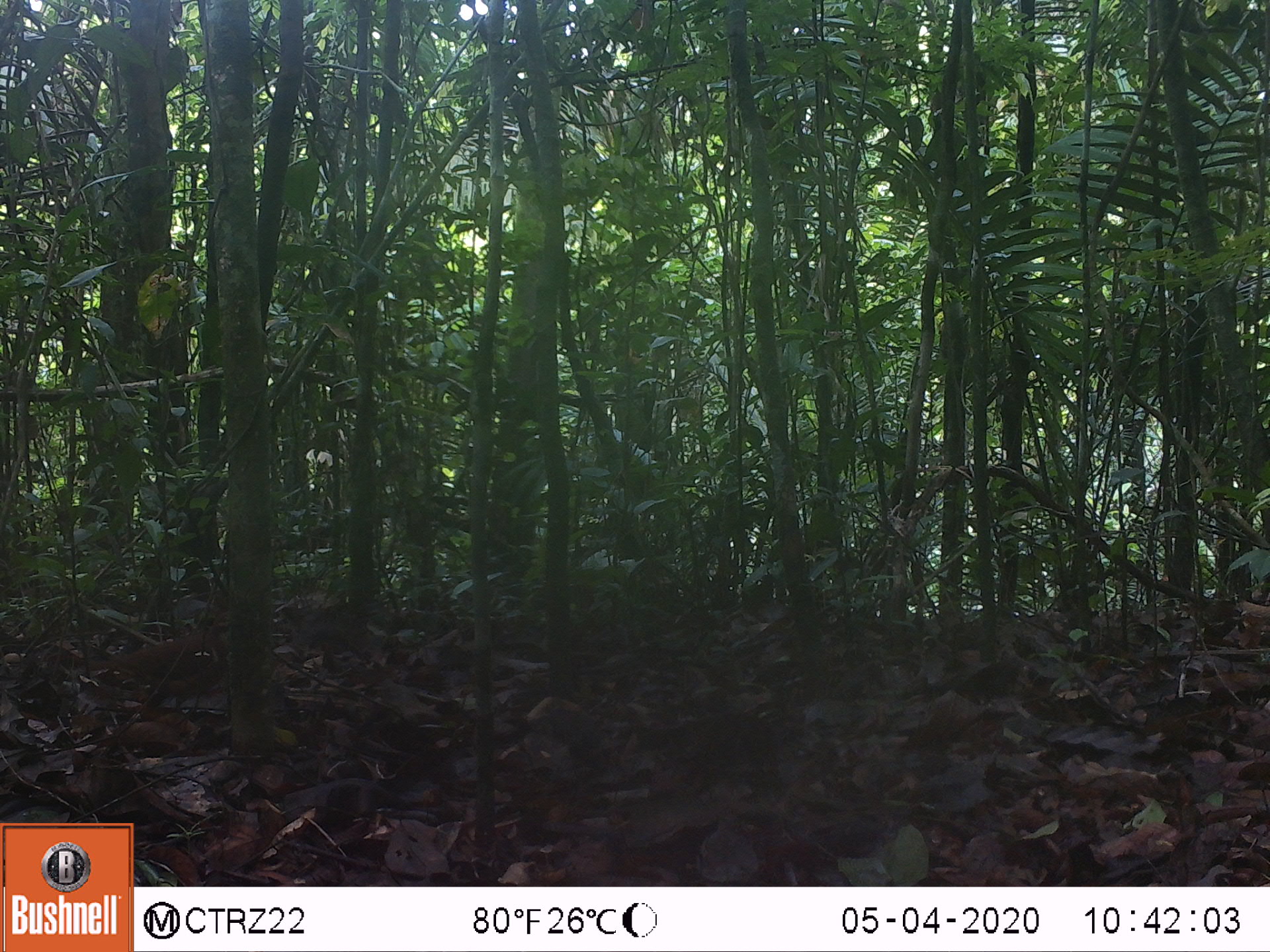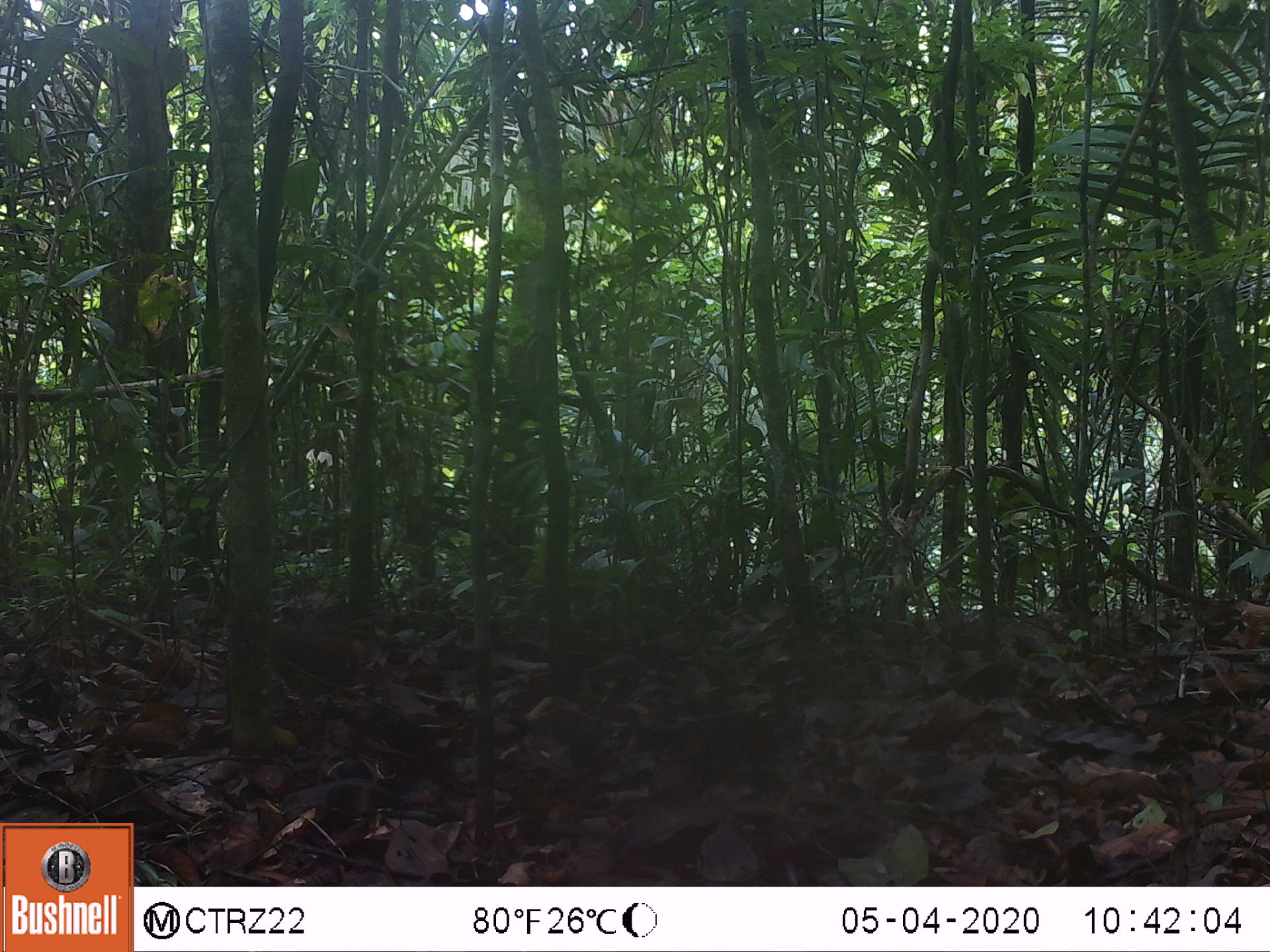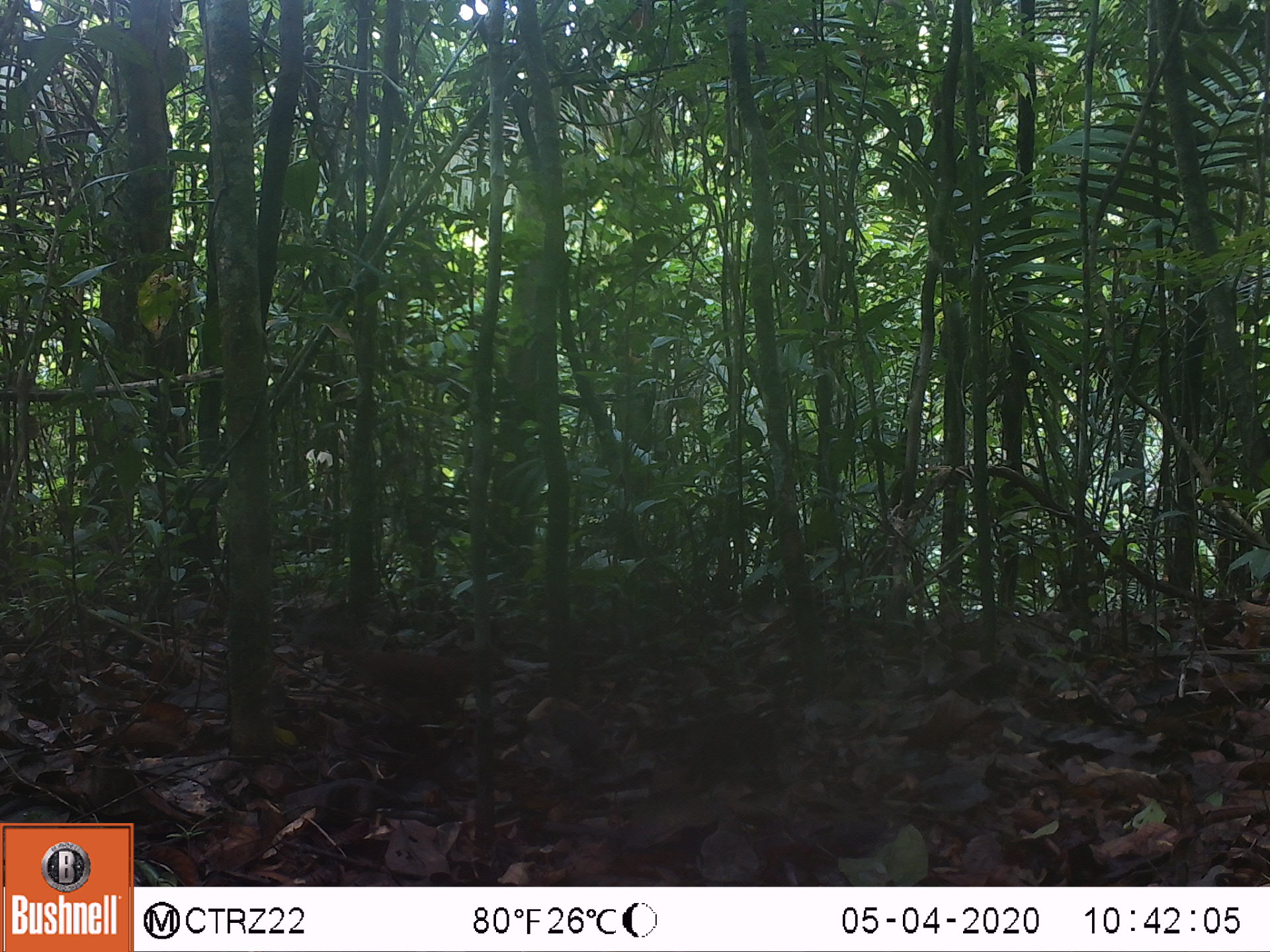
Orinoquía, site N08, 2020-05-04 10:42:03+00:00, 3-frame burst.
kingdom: Animalia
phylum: Chordata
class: Aves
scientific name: Aves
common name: bird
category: unknown bird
Unknown bird (bird) (Aves).